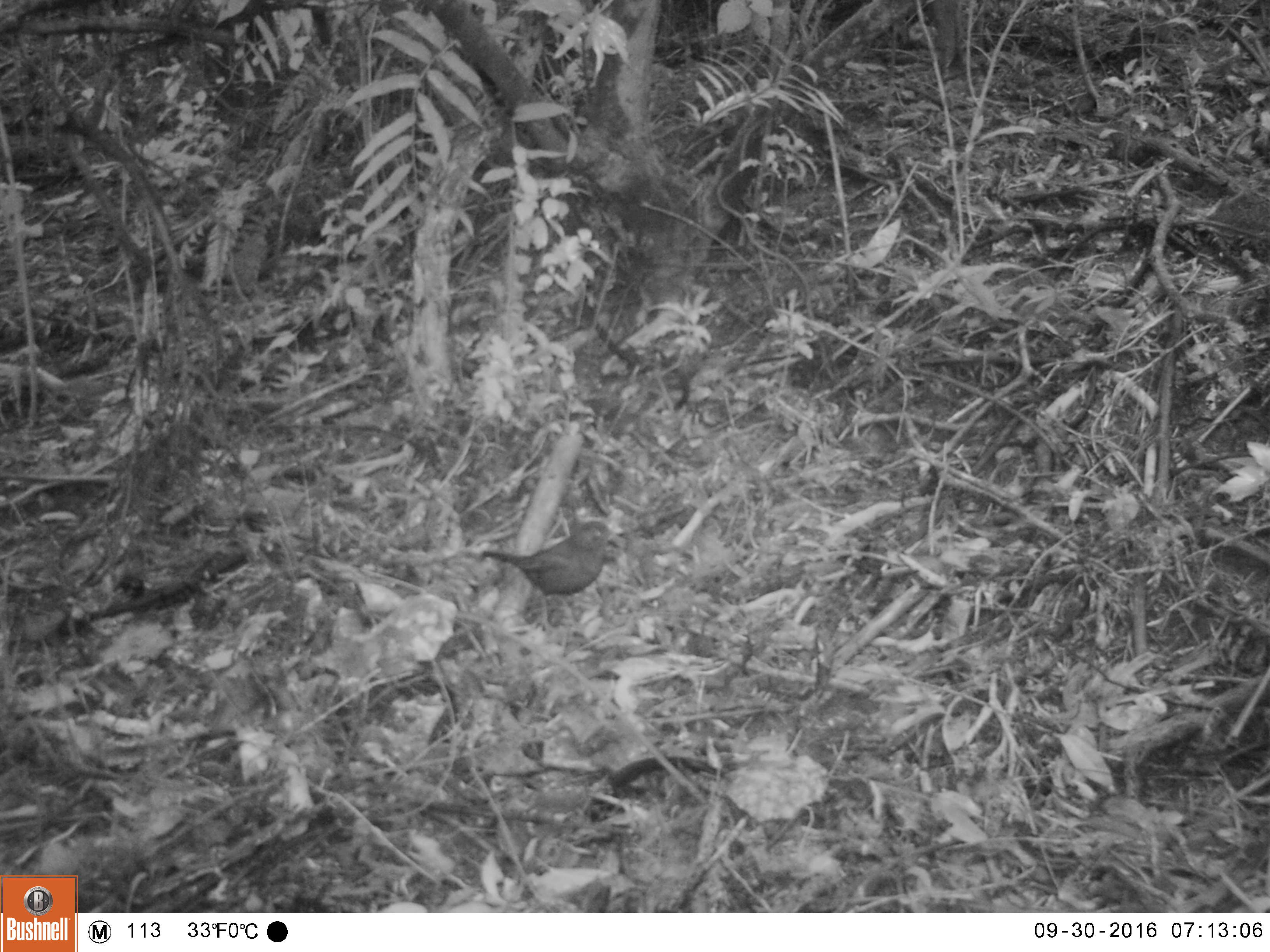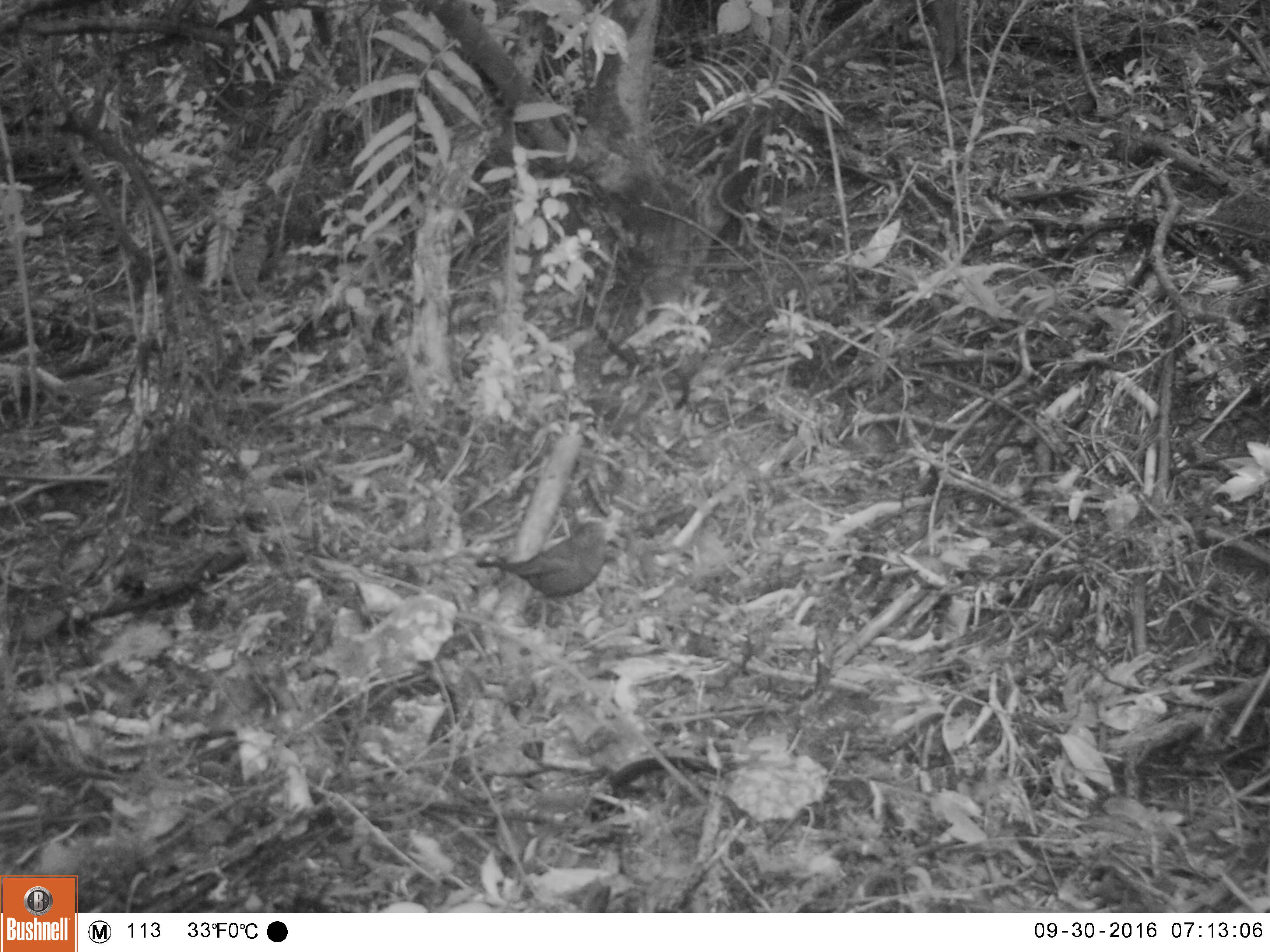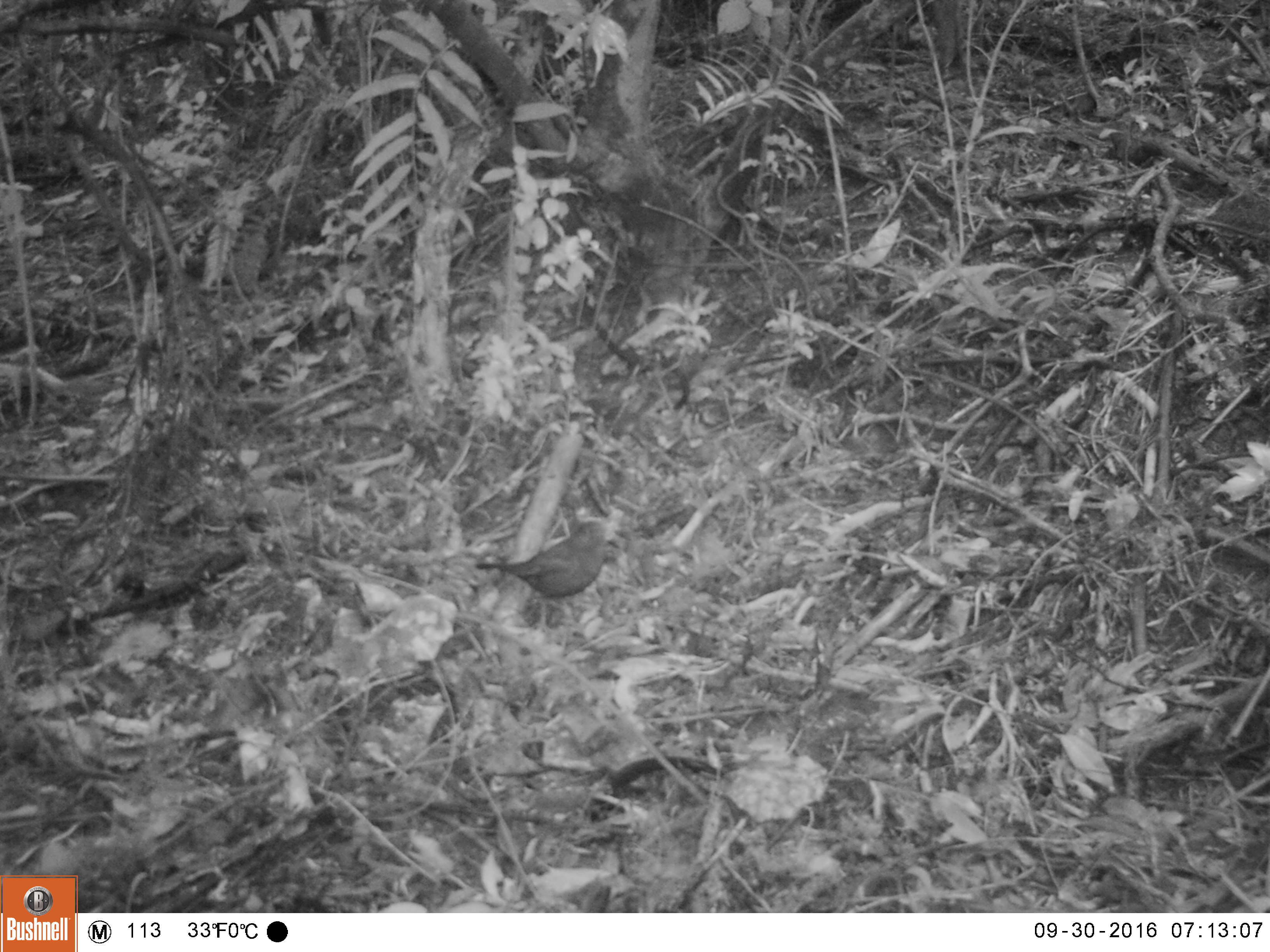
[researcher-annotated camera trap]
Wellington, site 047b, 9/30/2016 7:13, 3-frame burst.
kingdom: Animalia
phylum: Chordata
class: Aves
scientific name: Aves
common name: bird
Bird (Aves).